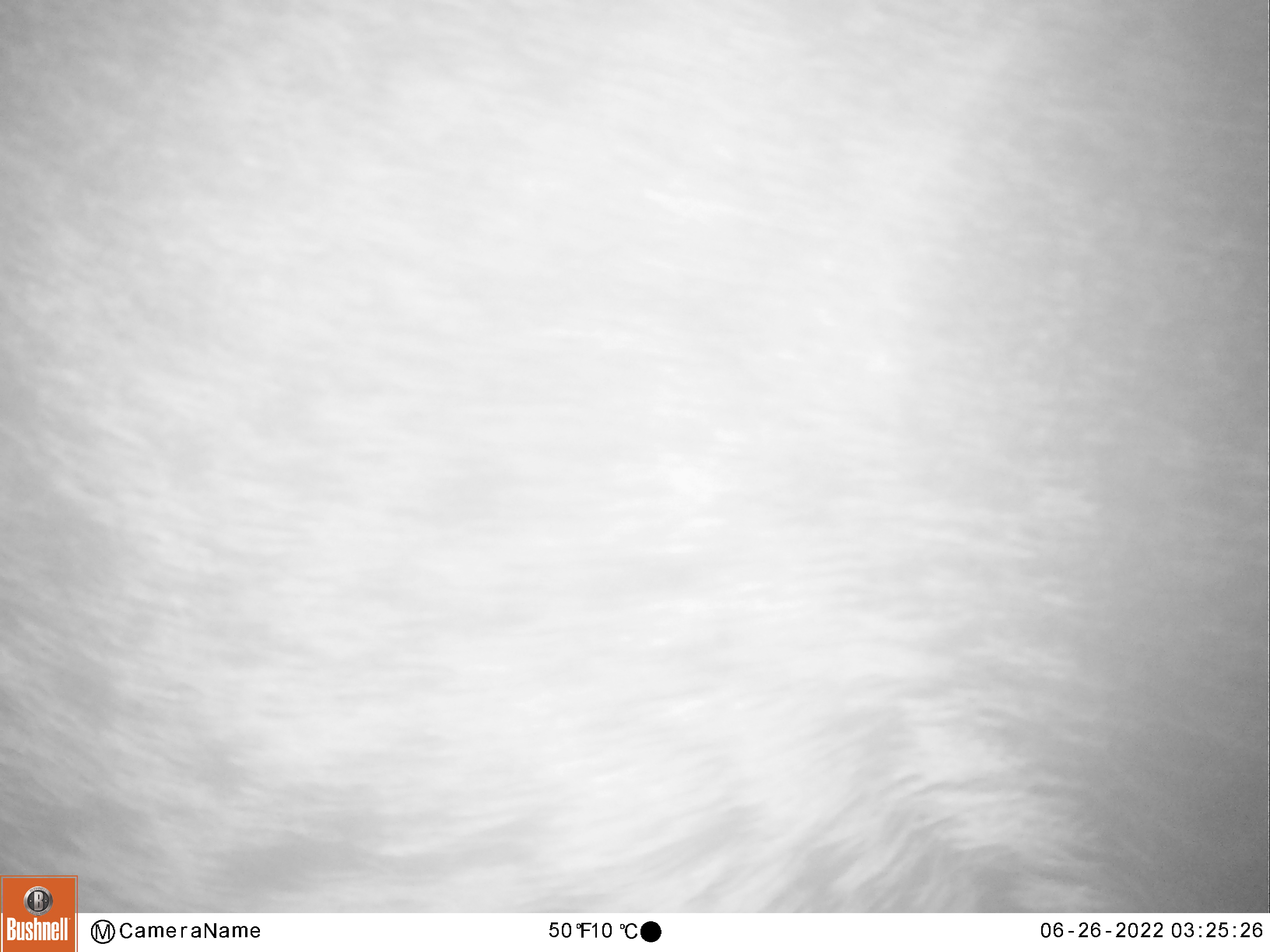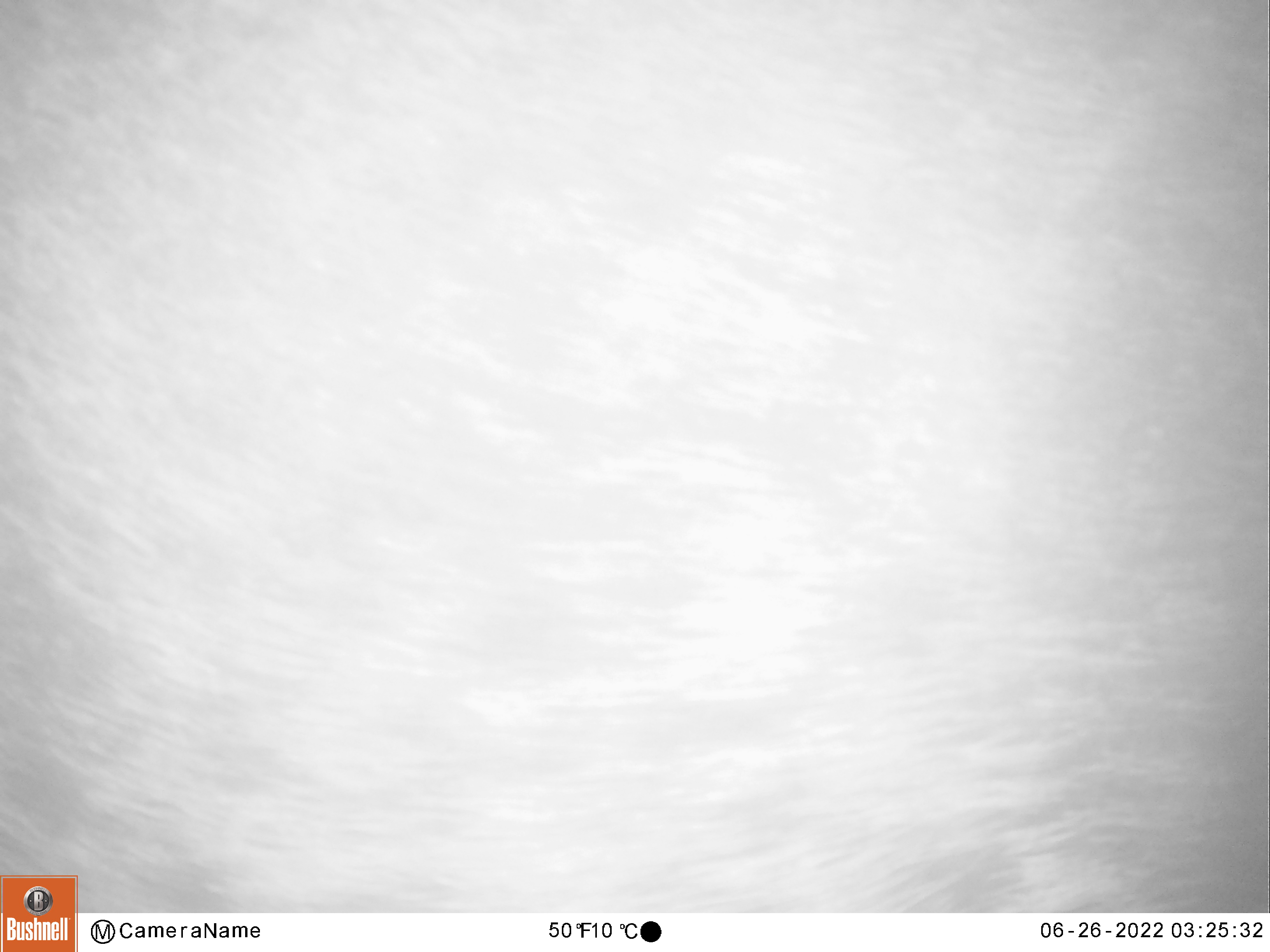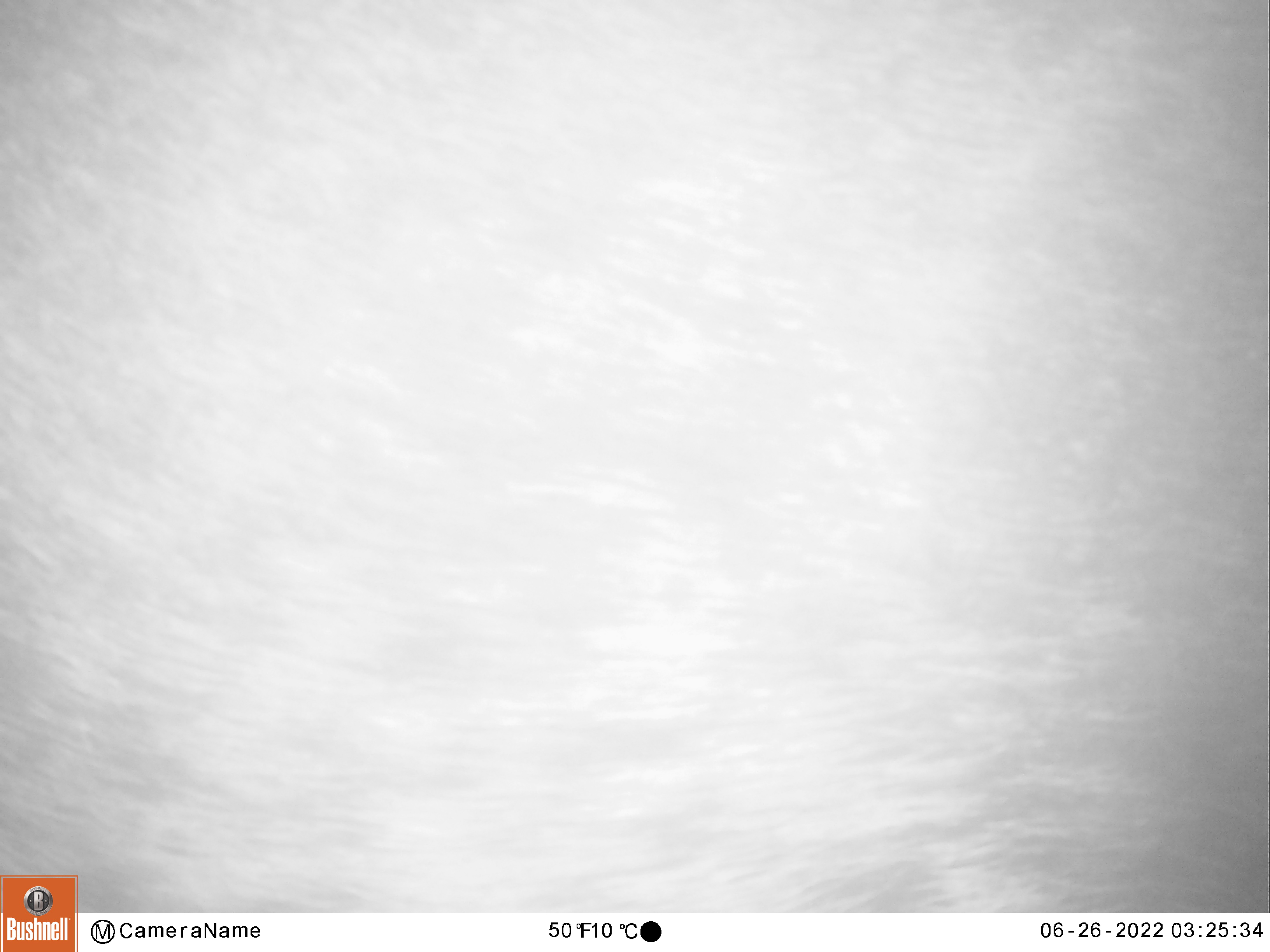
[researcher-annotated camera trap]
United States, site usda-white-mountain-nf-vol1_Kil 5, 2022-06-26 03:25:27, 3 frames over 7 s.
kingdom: Animalia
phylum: Chordata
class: Mammalia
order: Artiodactyla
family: Cervidae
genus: Alces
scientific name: Alces alces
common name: moose